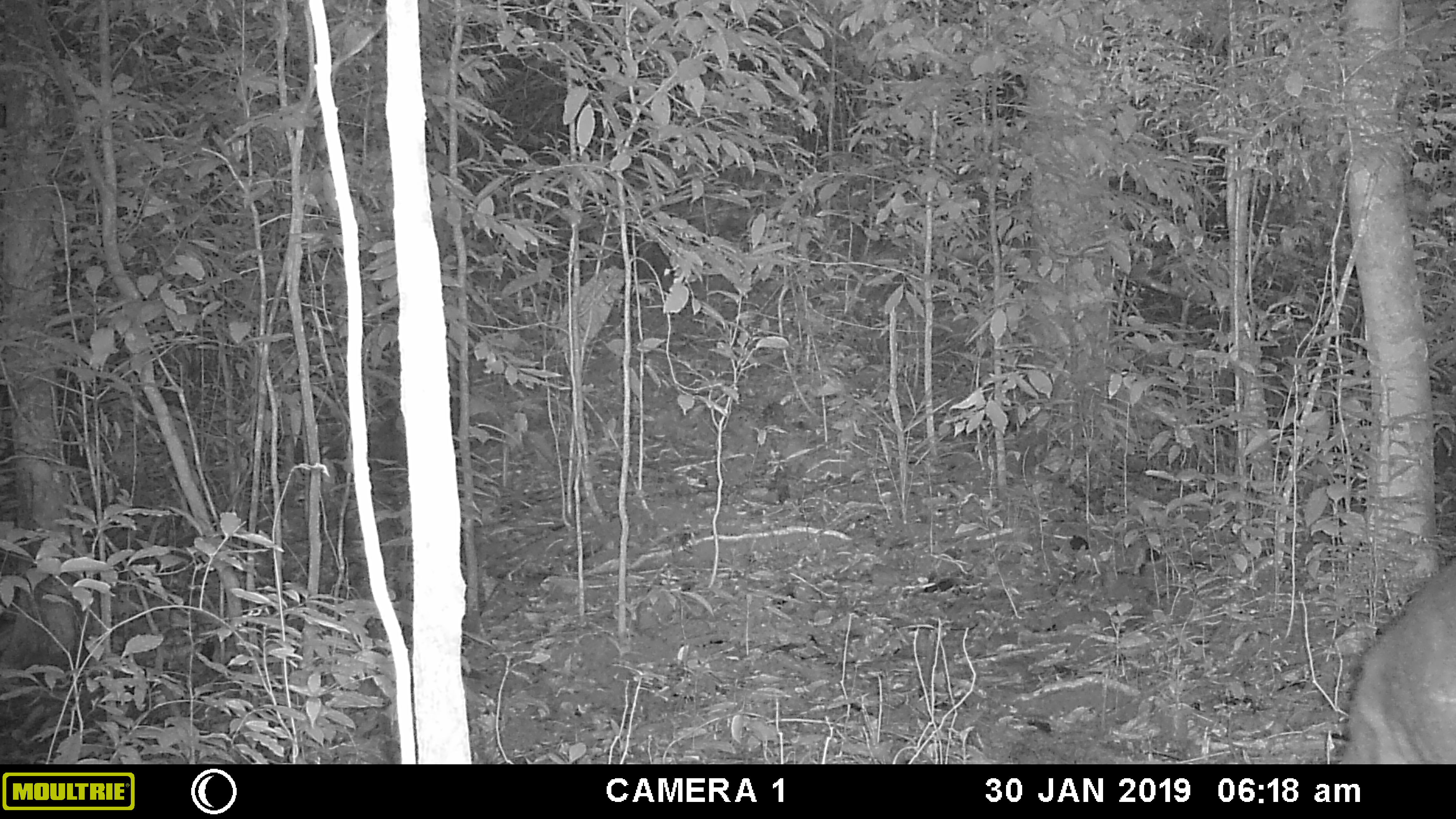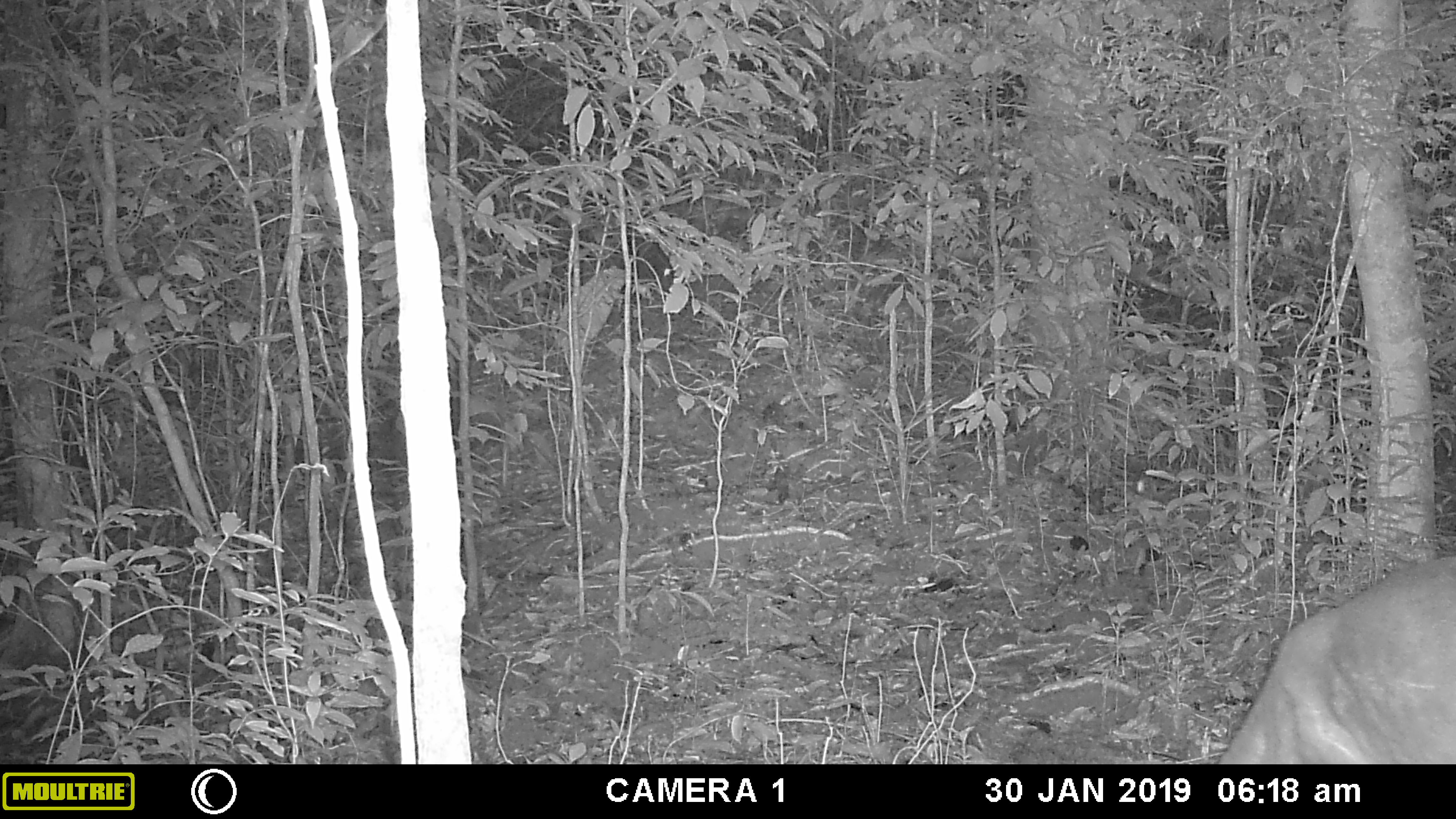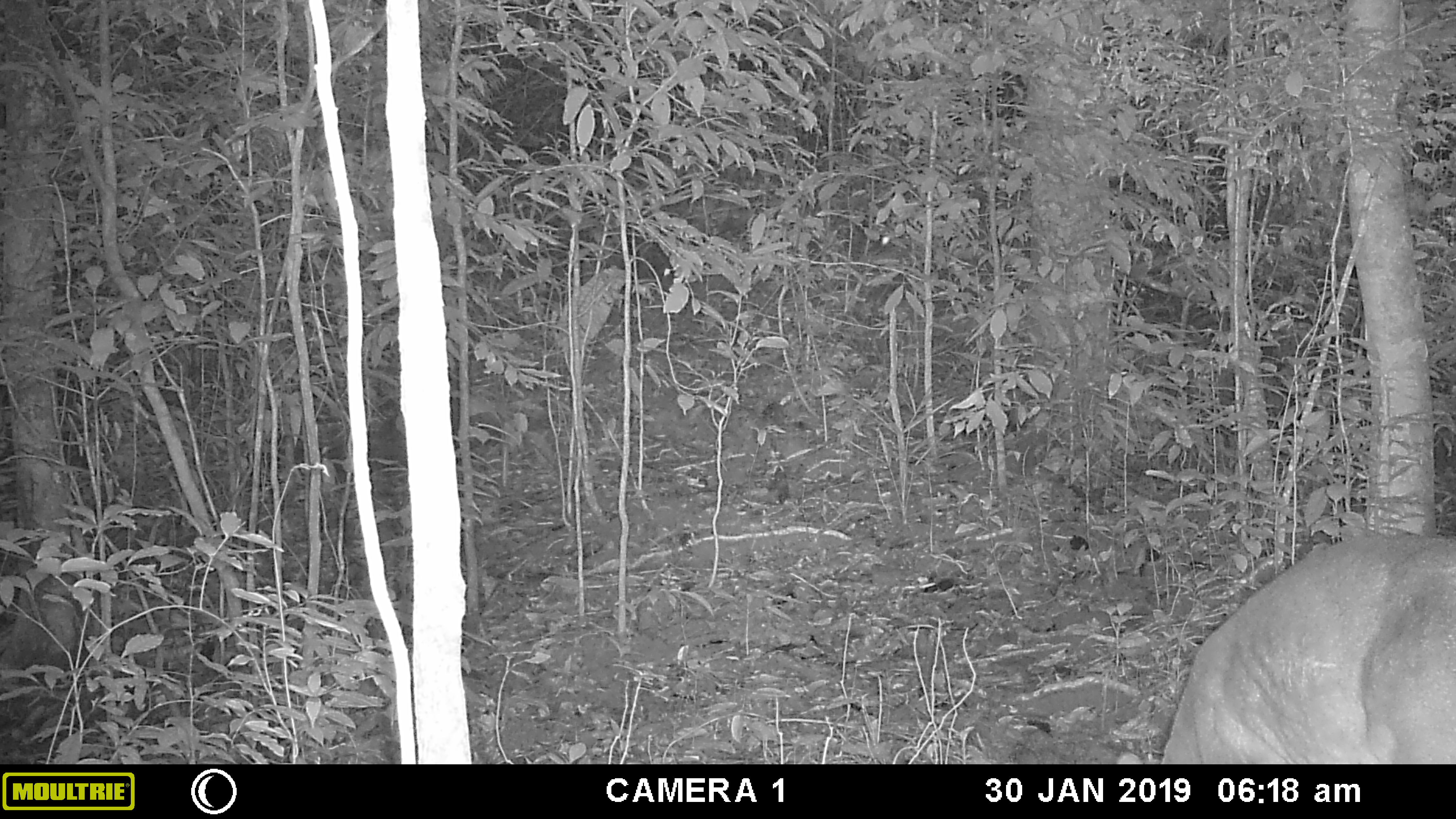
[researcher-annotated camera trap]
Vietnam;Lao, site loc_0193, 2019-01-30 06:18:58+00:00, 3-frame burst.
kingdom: Animalia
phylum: Chordata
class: Mammalia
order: Artiodactyla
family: Cervidae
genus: Muntiacus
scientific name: Muntiacus vuquangensis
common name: large-antlered muntjac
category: large antlered muntjac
Large antlered muntjac (large-antlered muntjac) (Muntiacus vuquangensis). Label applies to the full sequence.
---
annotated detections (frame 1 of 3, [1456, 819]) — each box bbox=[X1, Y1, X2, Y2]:
large antlered muntjac: bbox=[1341, 555, 1456, 764]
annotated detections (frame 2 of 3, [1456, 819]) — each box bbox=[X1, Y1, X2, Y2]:
large antlered muntjac: bbox=[1219, 555, 1456, 764]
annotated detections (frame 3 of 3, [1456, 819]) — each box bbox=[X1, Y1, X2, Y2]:
large antlered muntjac: bbox=[1112, 529, 1456, 764]